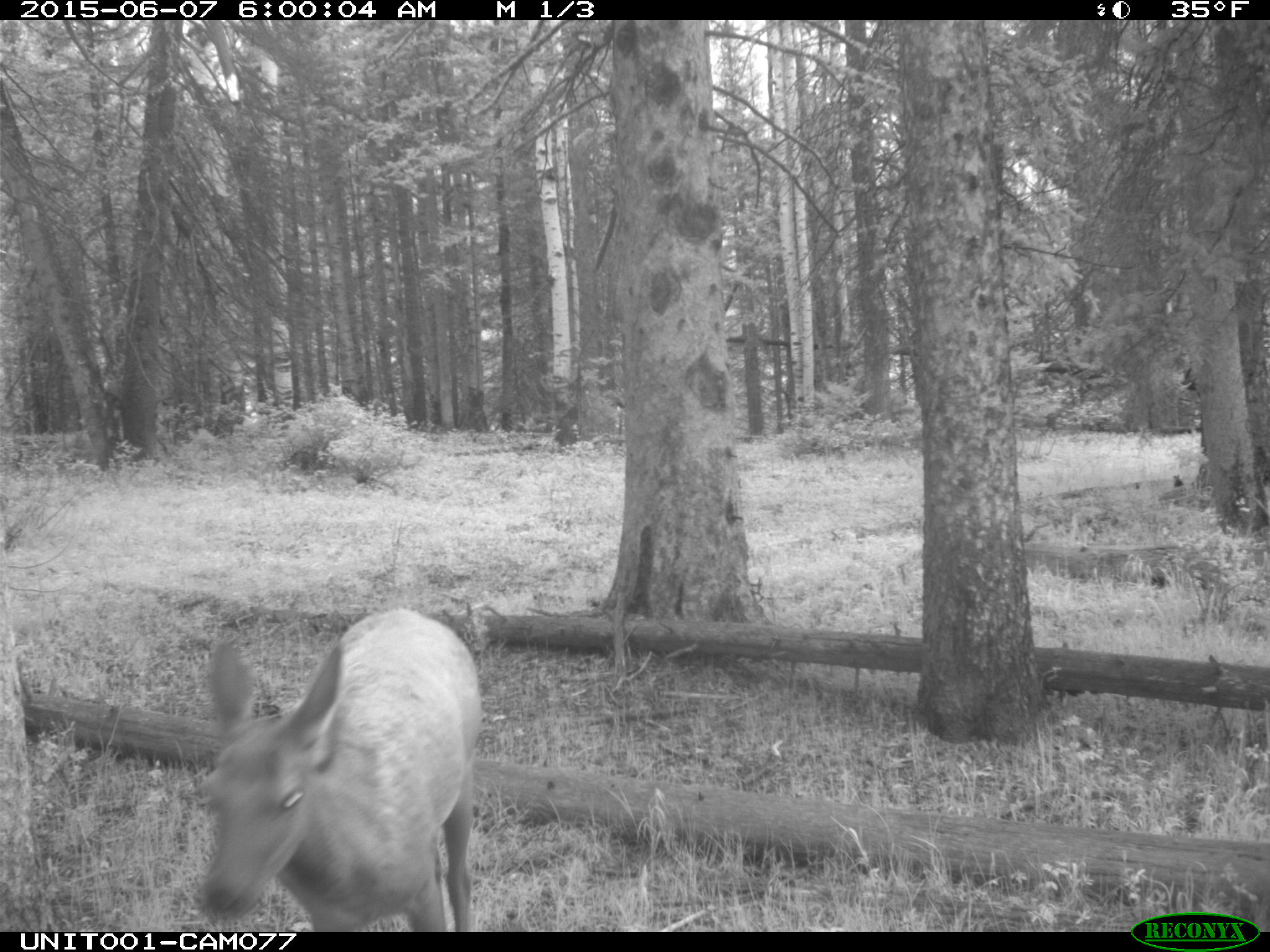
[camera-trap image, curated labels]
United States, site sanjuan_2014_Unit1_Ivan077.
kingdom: Animalia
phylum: Chordata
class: Mammalia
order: Artiodactyla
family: Cervidae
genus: Cervus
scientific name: Cervus elaphus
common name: red deer